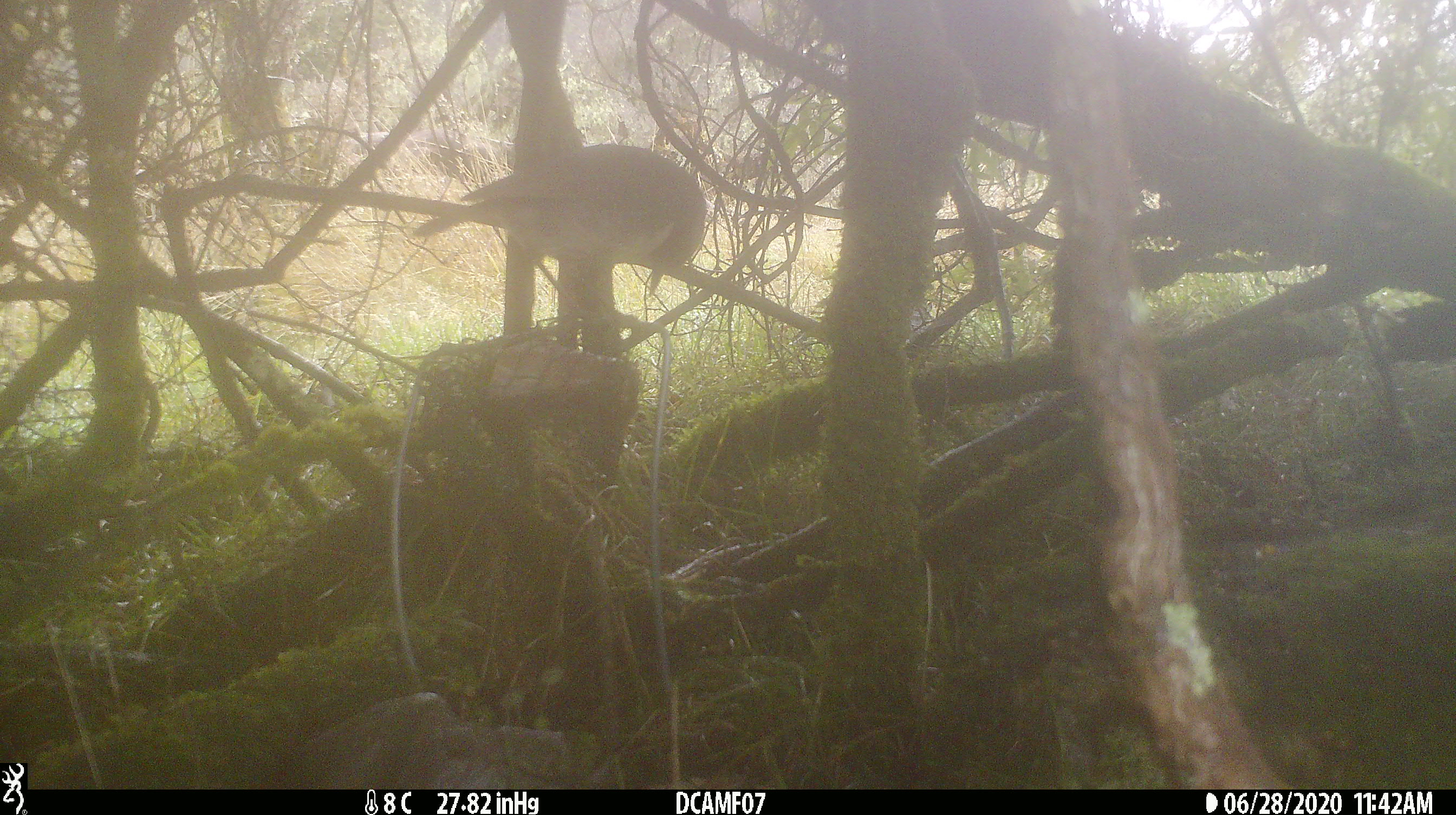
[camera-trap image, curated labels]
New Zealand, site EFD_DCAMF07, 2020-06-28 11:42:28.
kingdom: Animalia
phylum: Chordata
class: Aves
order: Passeriformes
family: Petroicidae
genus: Petroica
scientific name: Petroica australis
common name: new zealand robin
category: robin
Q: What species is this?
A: Robin (new zealand robin) (Petroica australis).